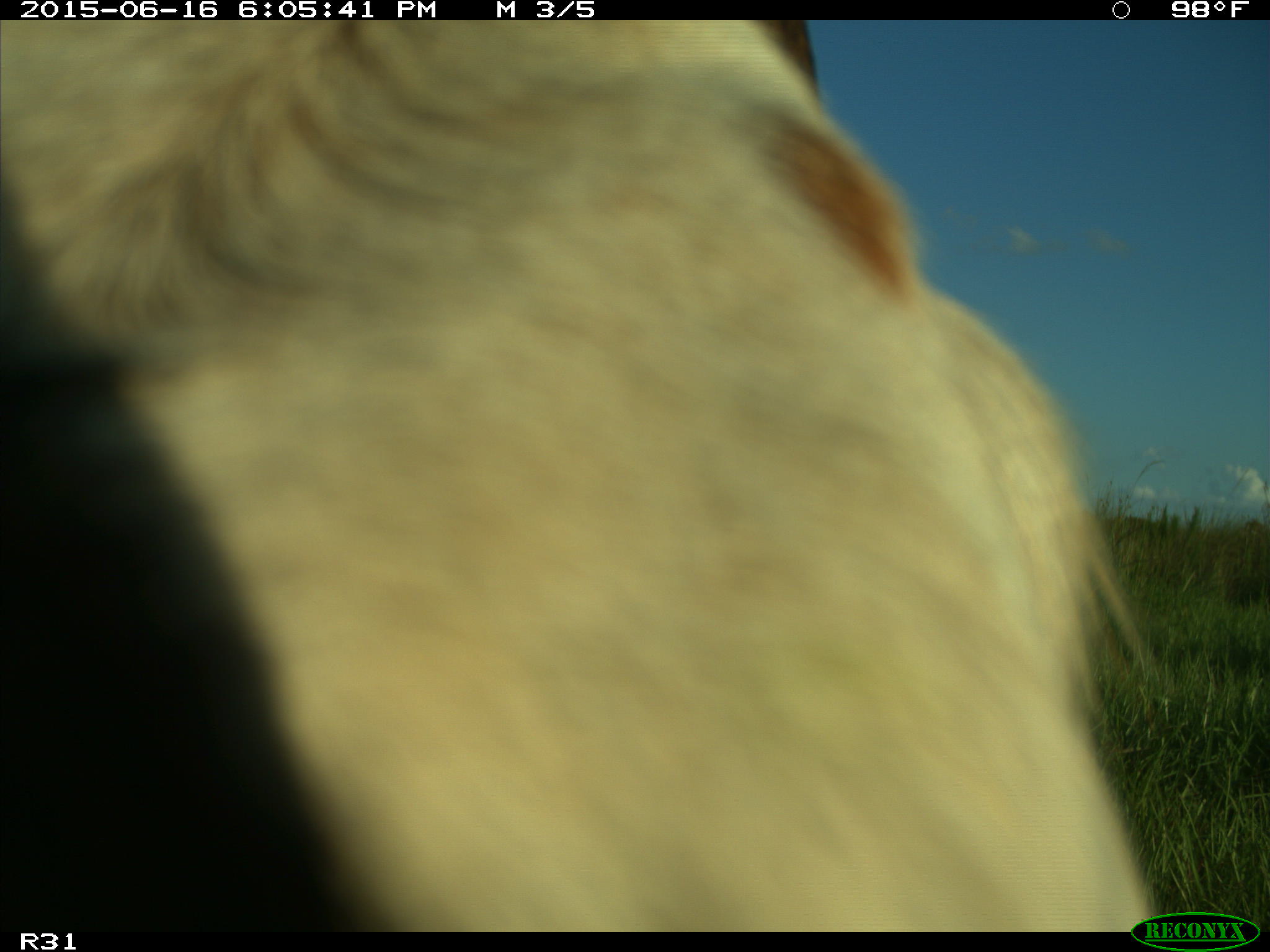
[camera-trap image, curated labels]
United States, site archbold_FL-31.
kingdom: Animalia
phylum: Chordata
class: Mammalia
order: Artiodactyla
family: Bovidae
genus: Bos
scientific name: Bos taurus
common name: domestic cow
Bos taurus (domestic cow).